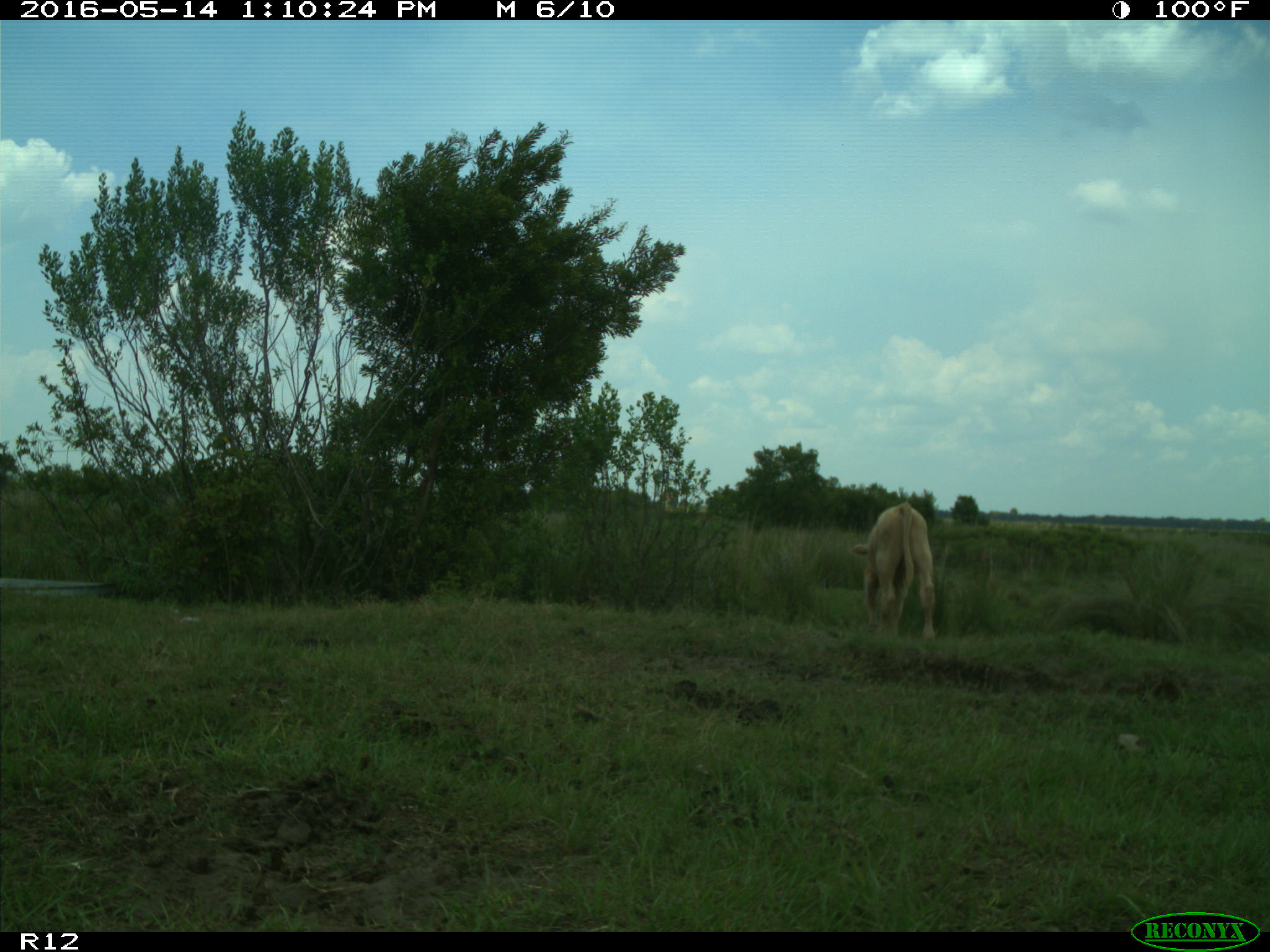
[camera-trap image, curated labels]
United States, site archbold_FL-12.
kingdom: Animalia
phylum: Chordata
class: Mammalia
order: Artiodactyla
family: Bovidae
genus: Bos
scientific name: Bos taurus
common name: domestic cow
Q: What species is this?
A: Bos taurus (domestic cow).